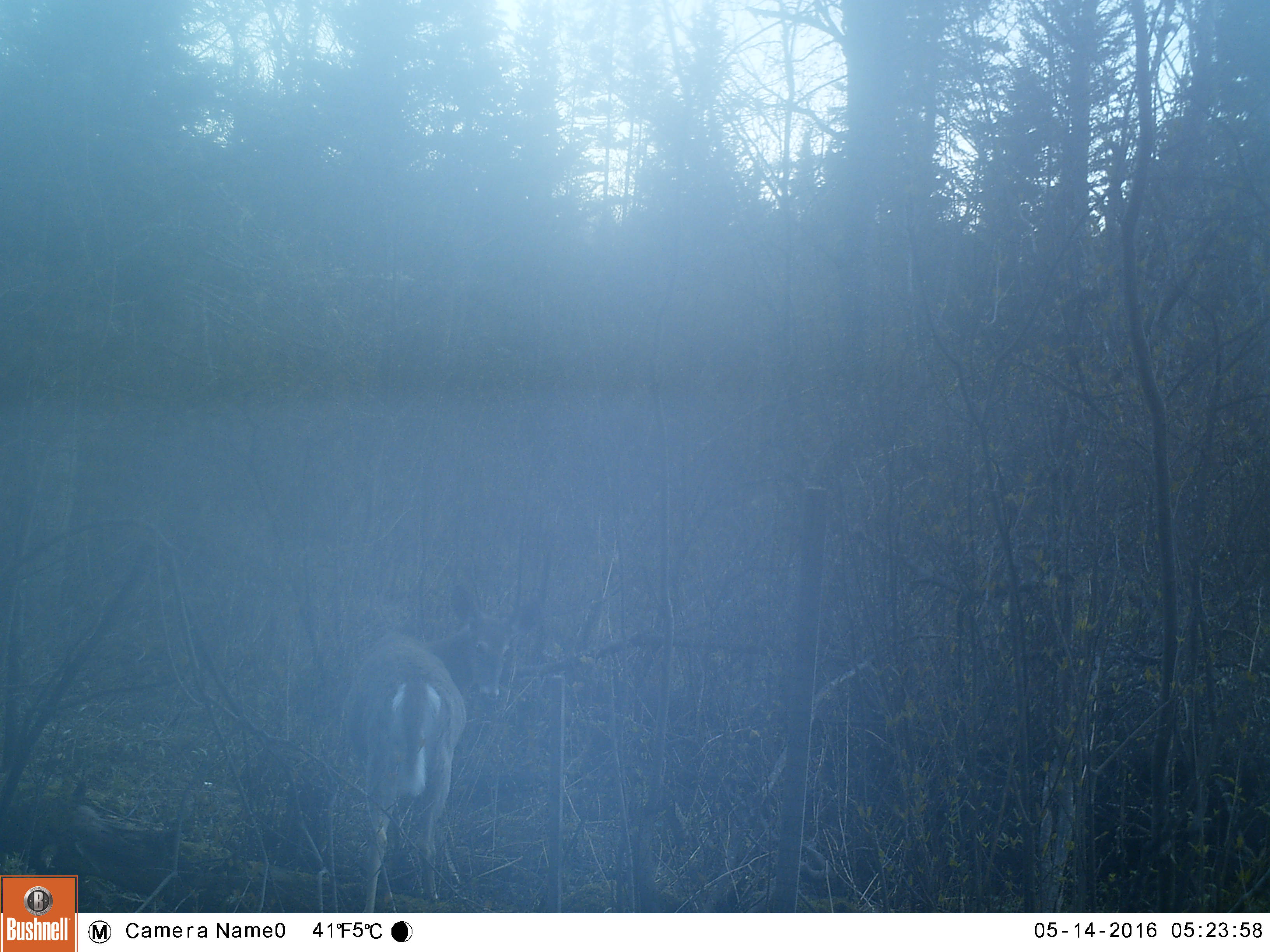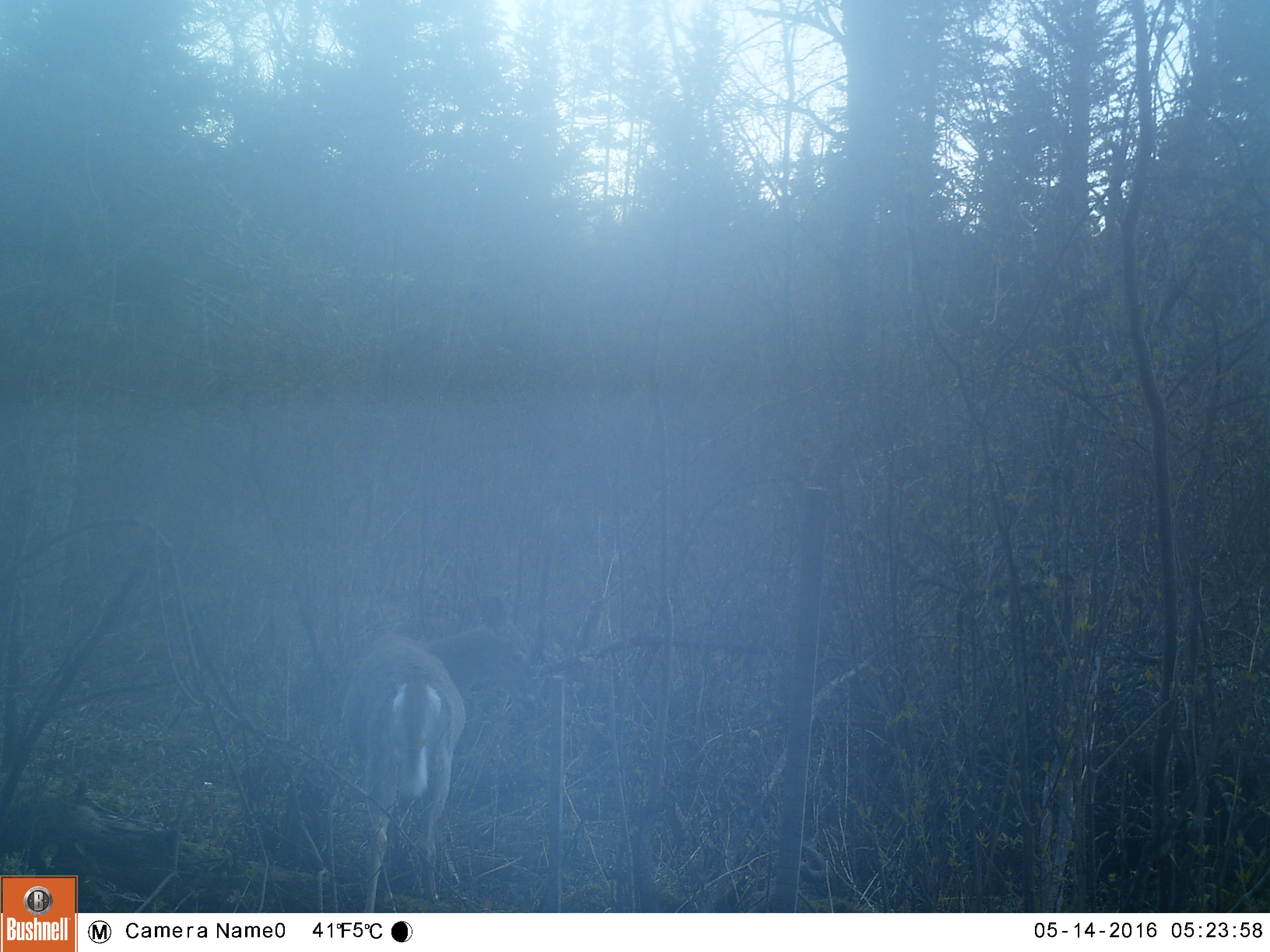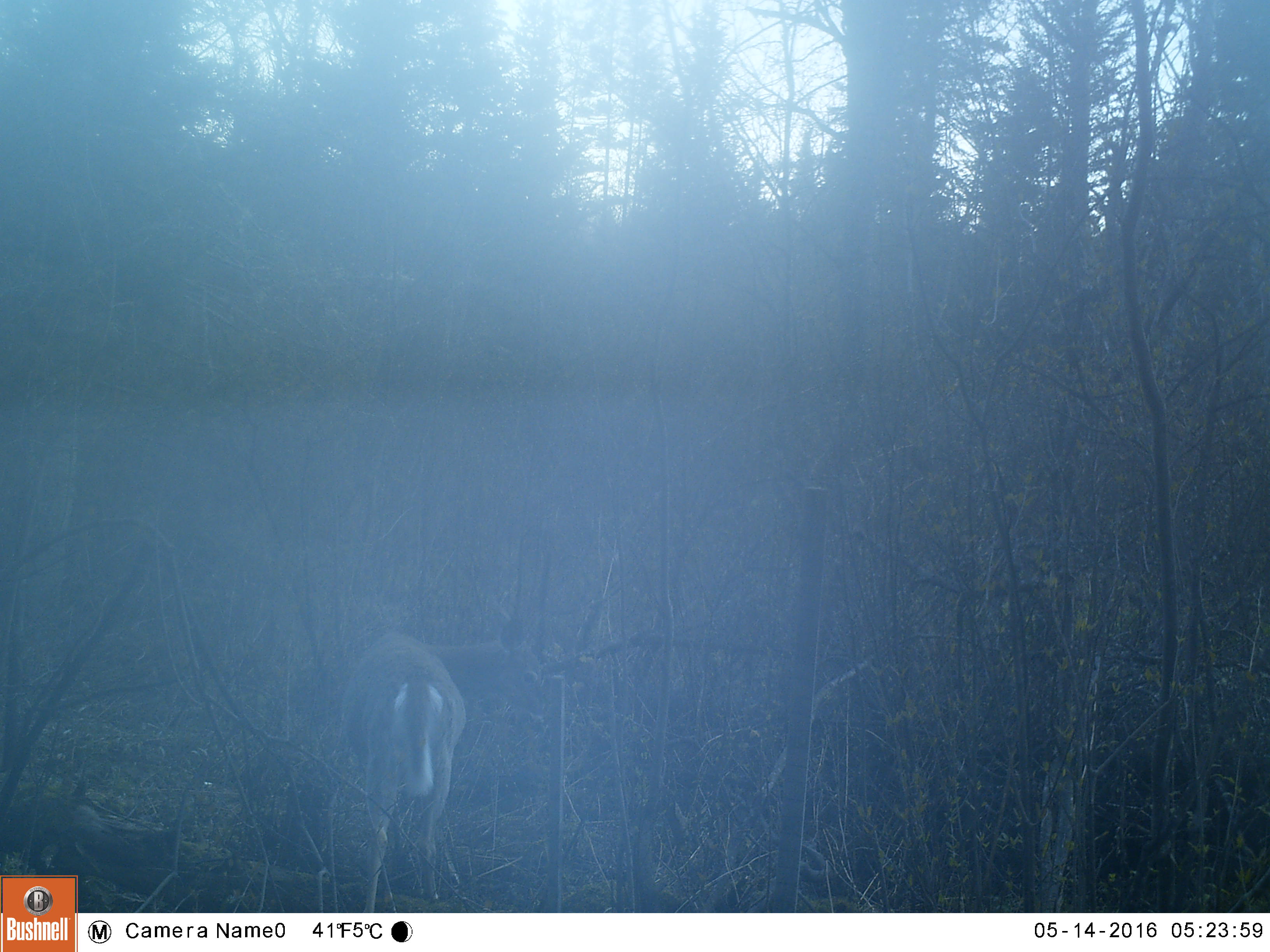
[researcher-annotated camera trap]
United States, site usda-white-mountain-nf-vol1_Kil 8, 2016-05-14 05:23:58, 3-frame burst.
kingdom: Animalia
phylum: Chordata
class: Mammalia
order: Artiodactyla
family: Cervidae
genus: Odocoileus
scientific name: Odocoileus virginianus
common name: white-tailed deer